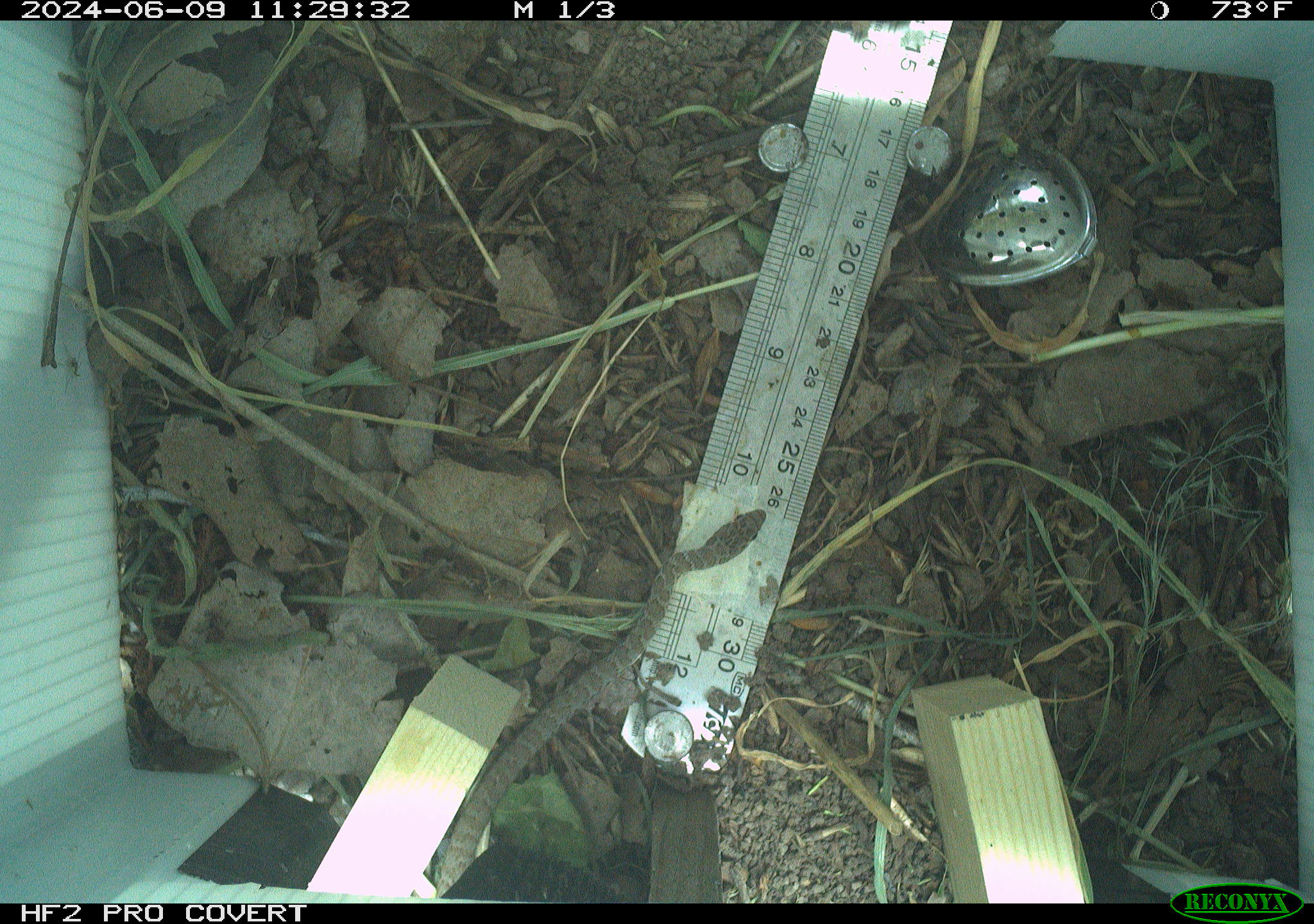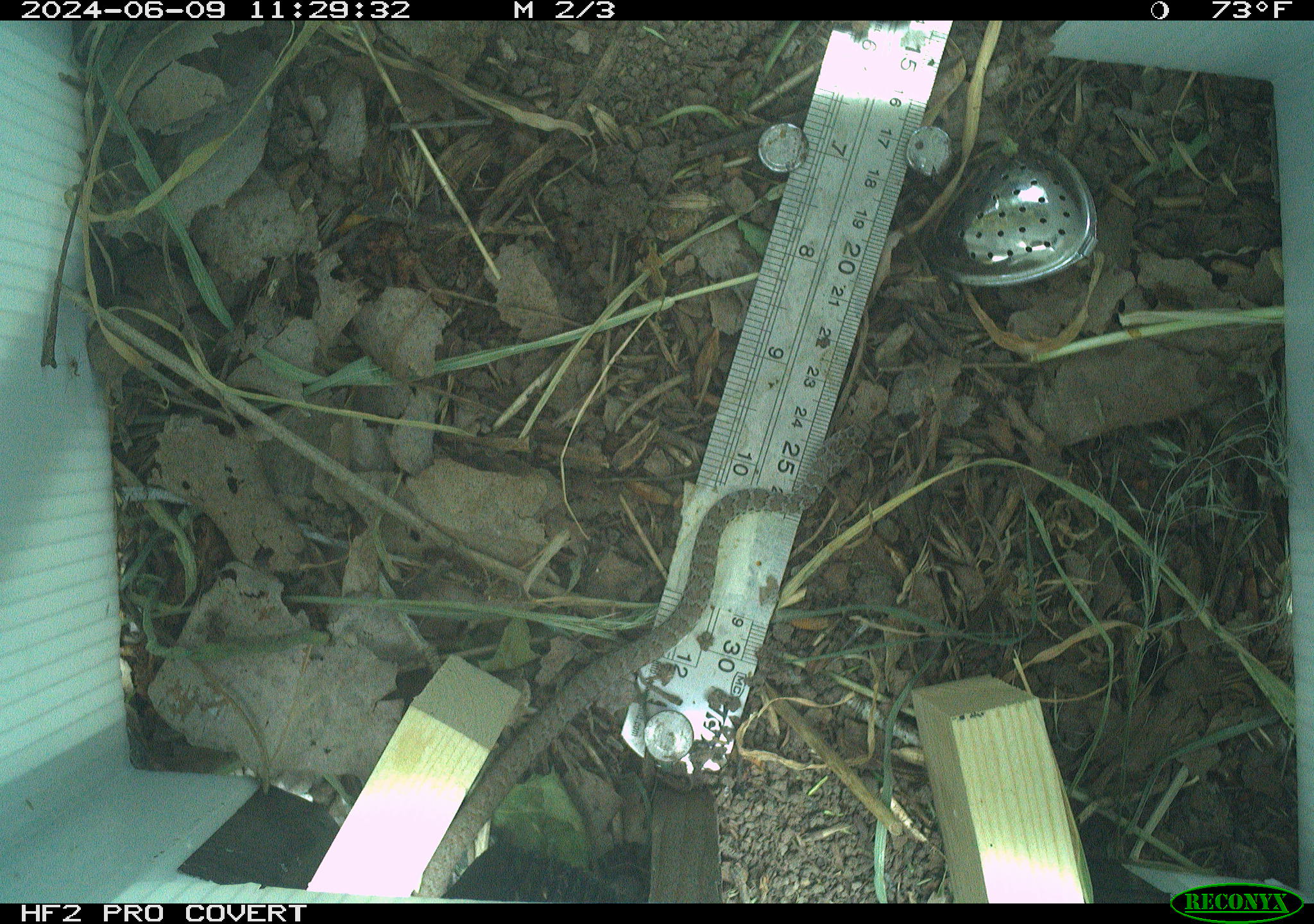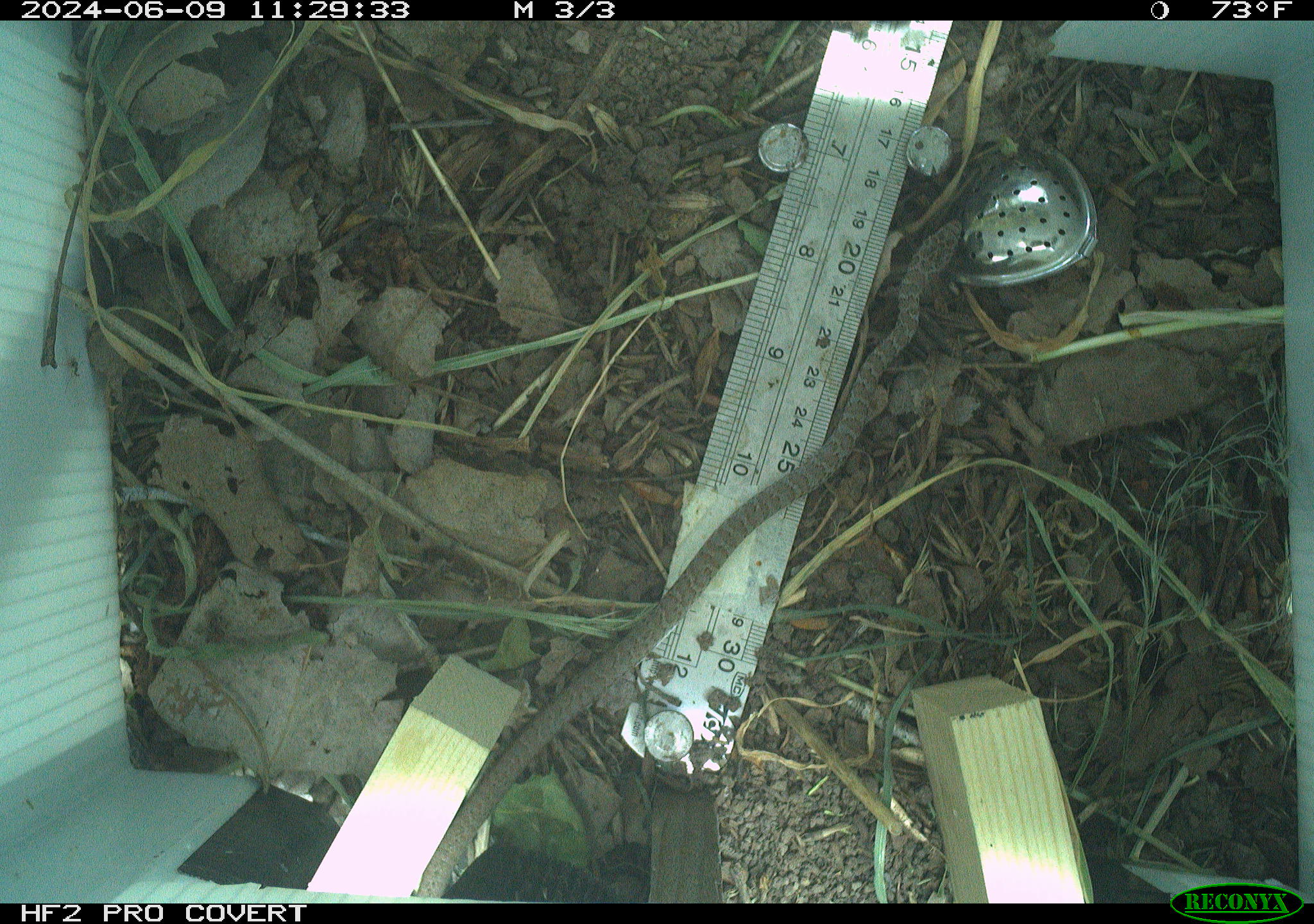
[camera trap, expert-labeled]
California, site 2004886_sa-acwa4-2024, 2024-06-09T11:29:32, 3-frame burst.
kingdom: Animalia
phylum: Chordata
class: Reptilia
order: Squamata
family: Colubridae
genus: Coluber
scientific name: Coluber constrictor mormon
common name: western yellow-bellied racer